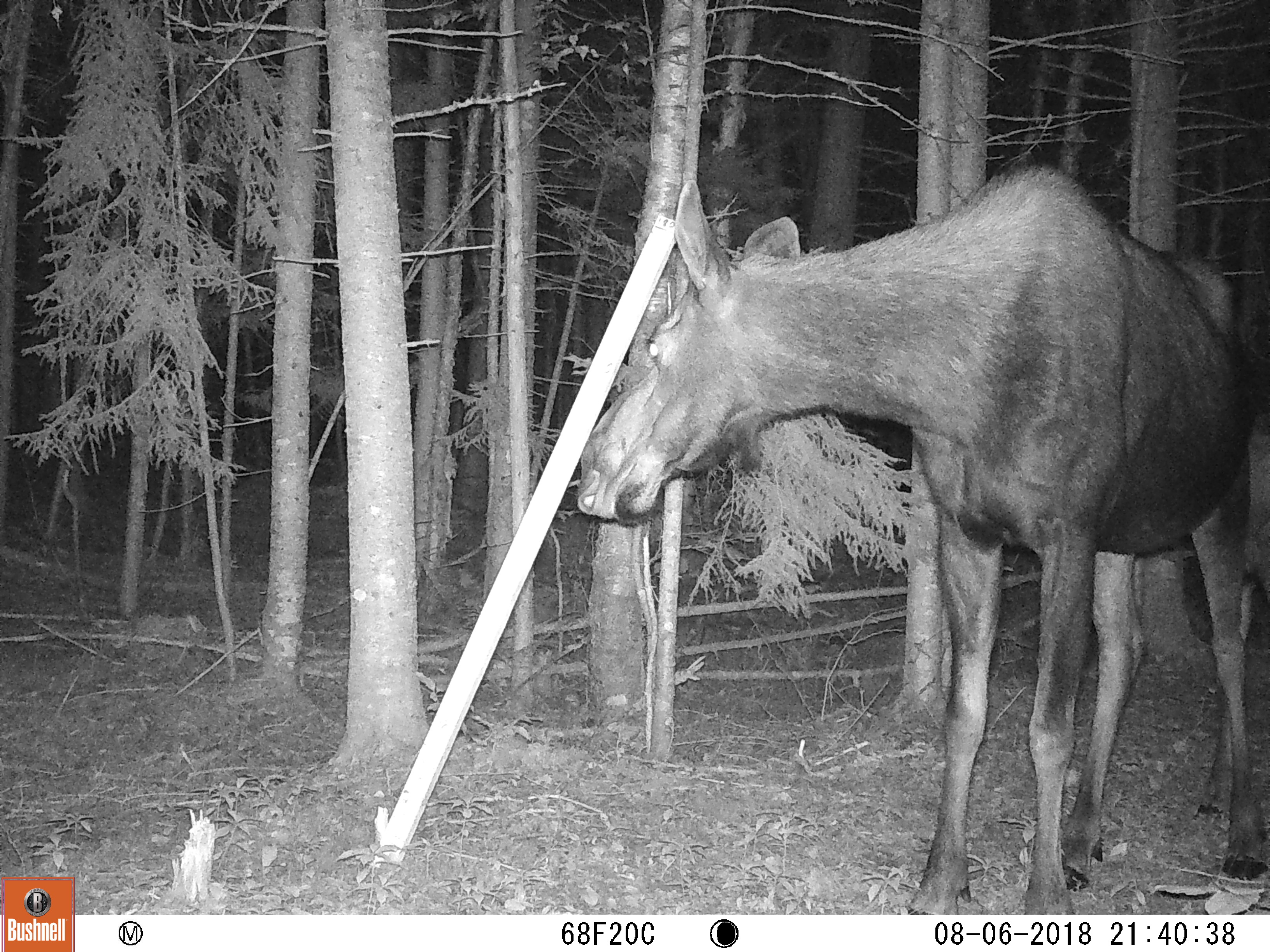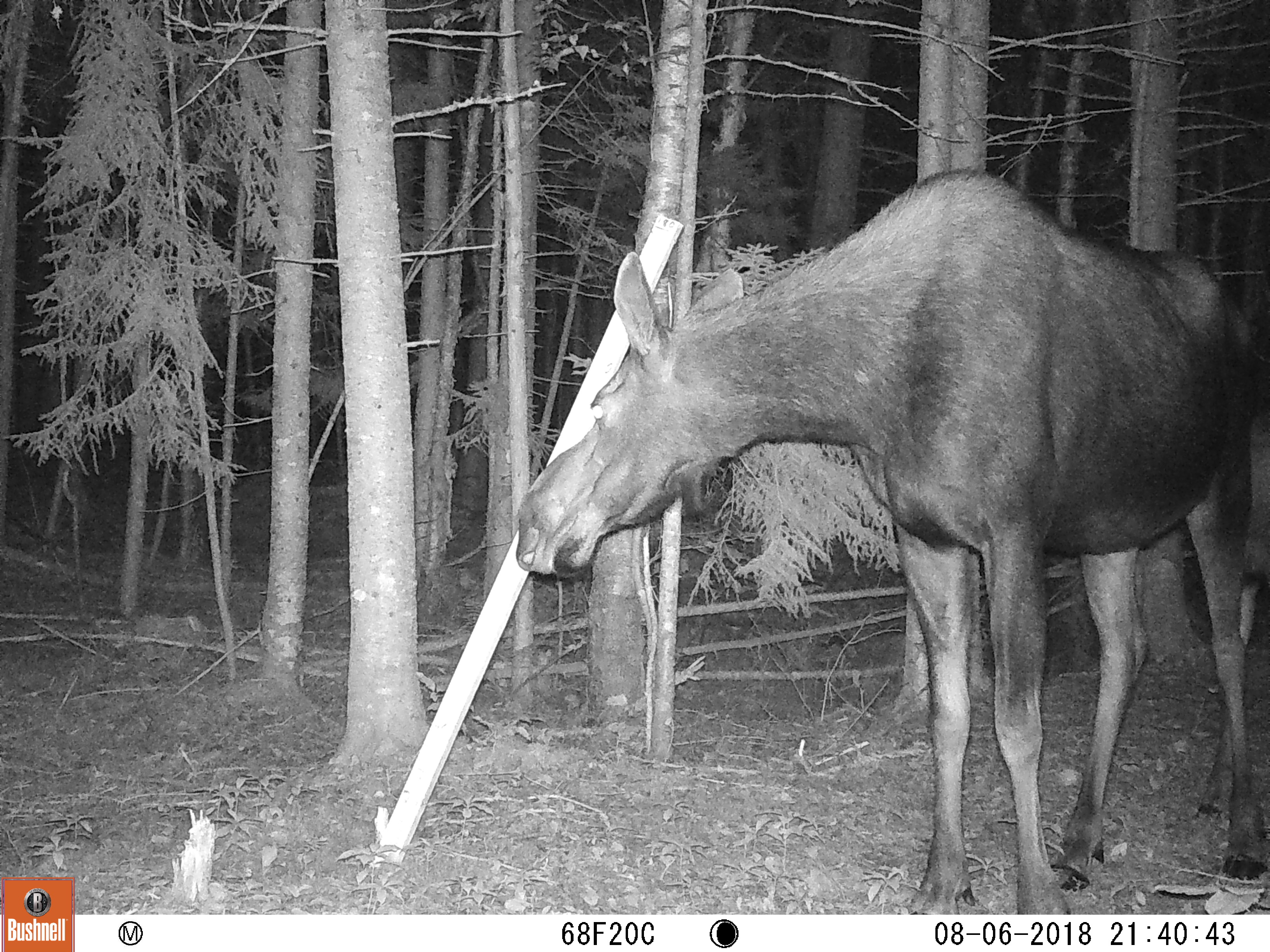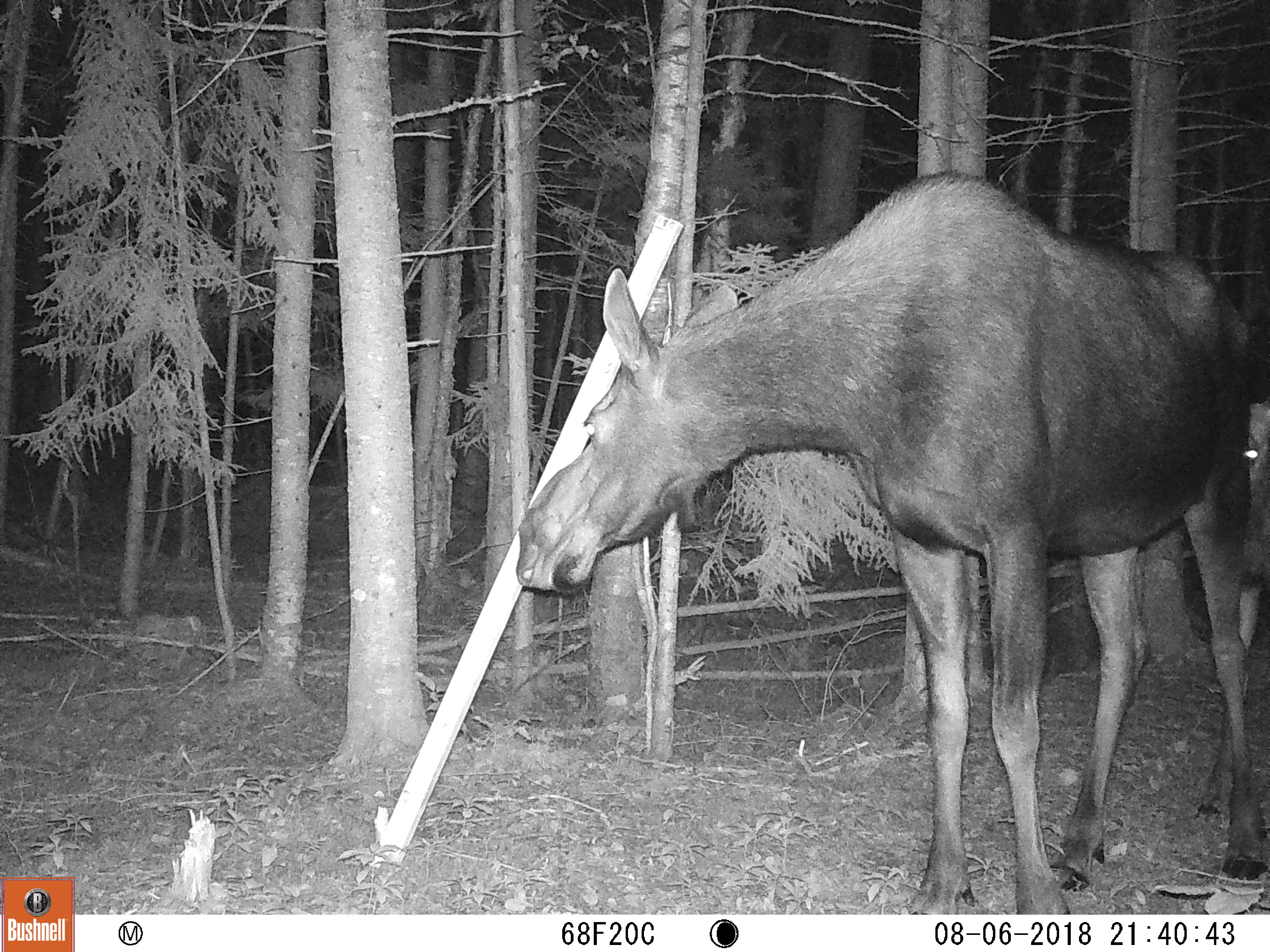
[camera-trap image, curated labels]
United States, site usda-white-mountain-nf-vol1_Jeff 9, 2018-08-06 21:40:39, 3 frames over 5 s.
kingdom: Animalia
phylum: Chordata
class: Mammalia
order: Artiodactyla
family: Cervidae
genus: Alces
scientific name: Alces alces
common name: moose